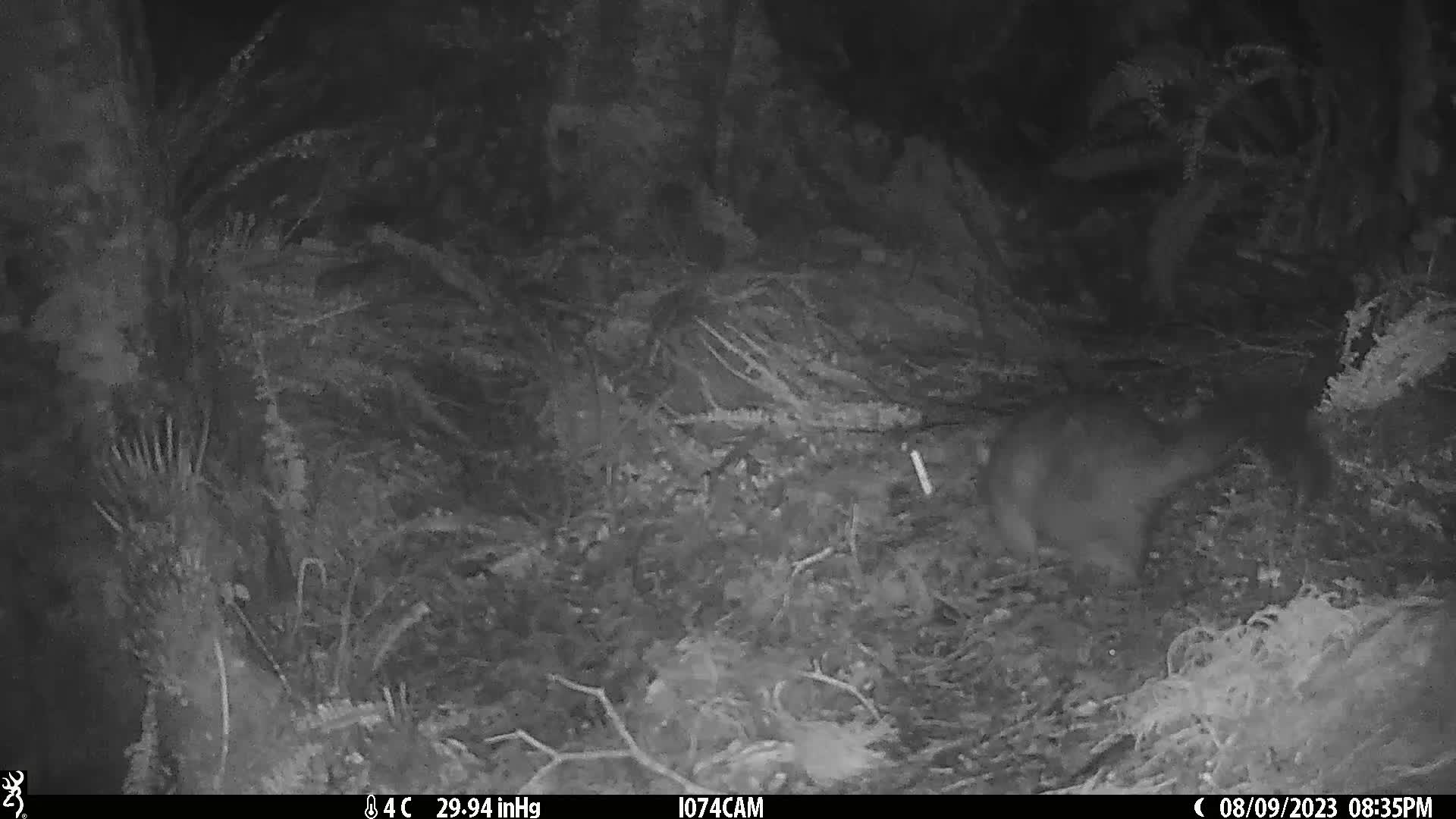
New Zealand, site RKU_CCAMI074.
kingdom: Animalia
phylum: Chordata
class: Mammalia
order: Diprotodontia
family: Phalangeridae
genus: Trichosurus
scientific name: Trichosurus vulpecula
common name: common brushtail possum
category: possum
Possum (common brushtail possum) (Trichosurus vulpecula).